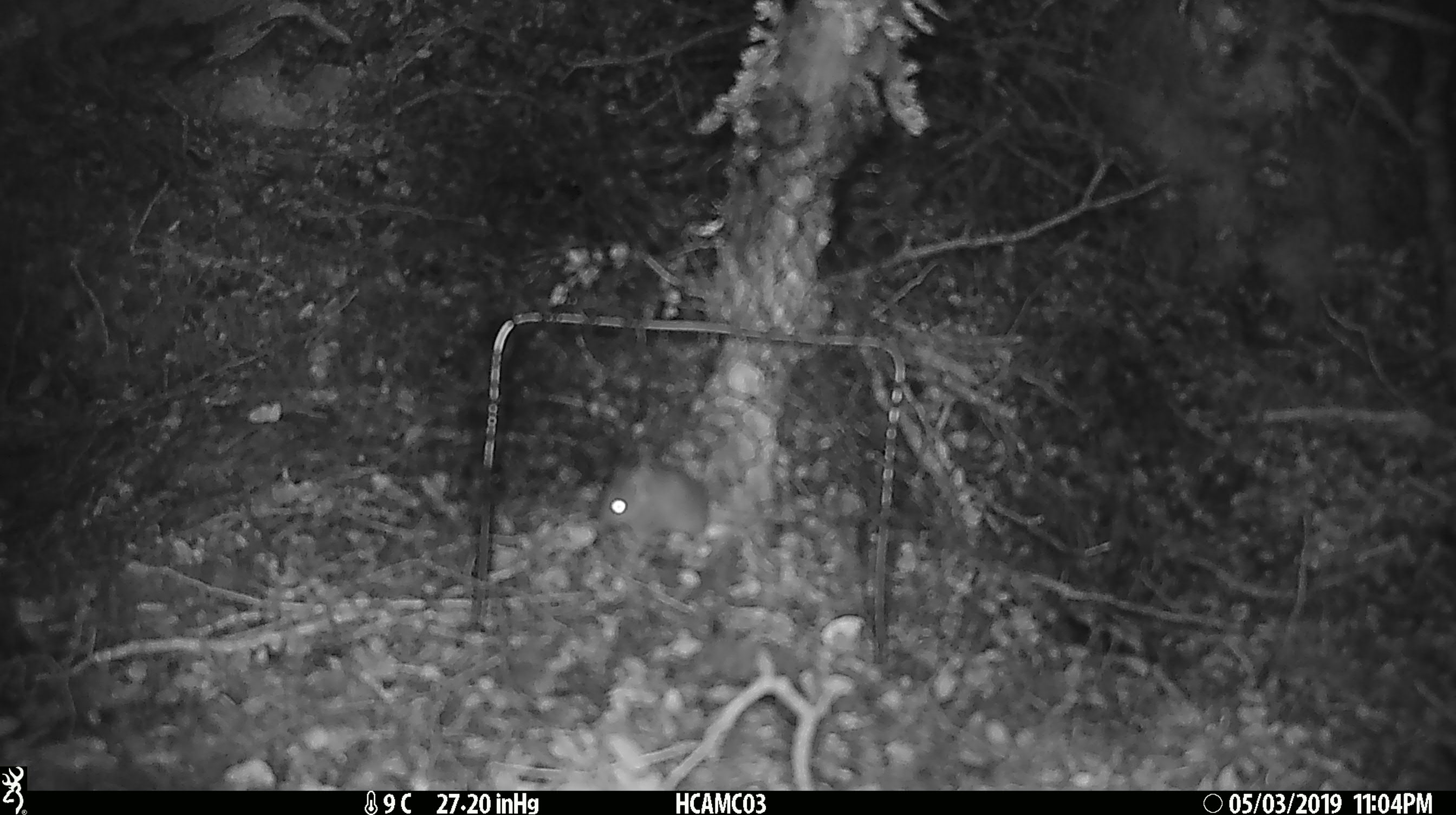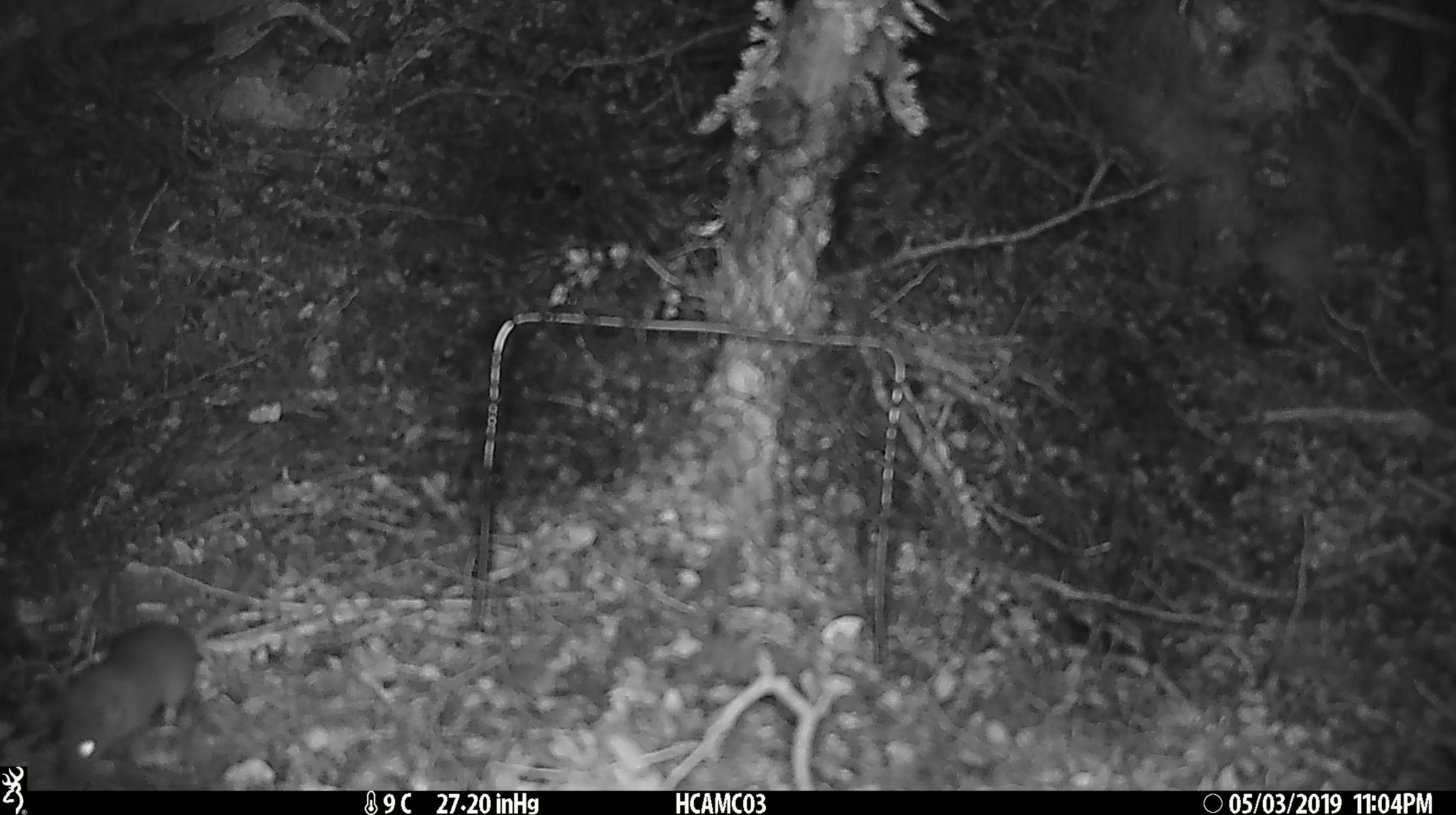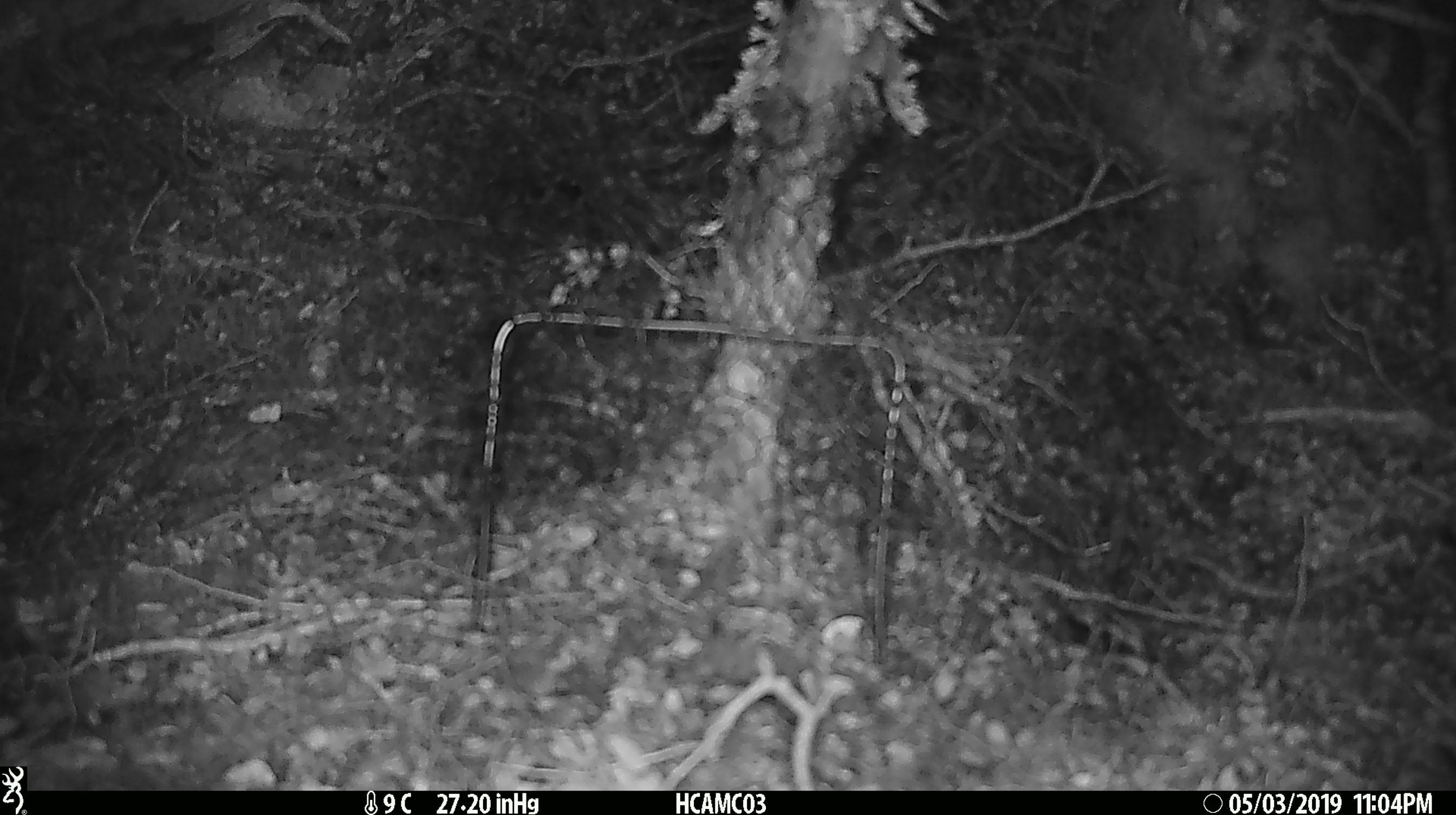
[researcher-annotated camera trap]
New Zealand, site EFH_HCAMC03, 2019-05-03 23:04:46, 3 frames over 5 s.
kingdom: Animalia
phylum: Chordata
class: Mammalia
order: Rodentia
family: Muridae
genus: Mus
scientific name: Mus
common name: mouse